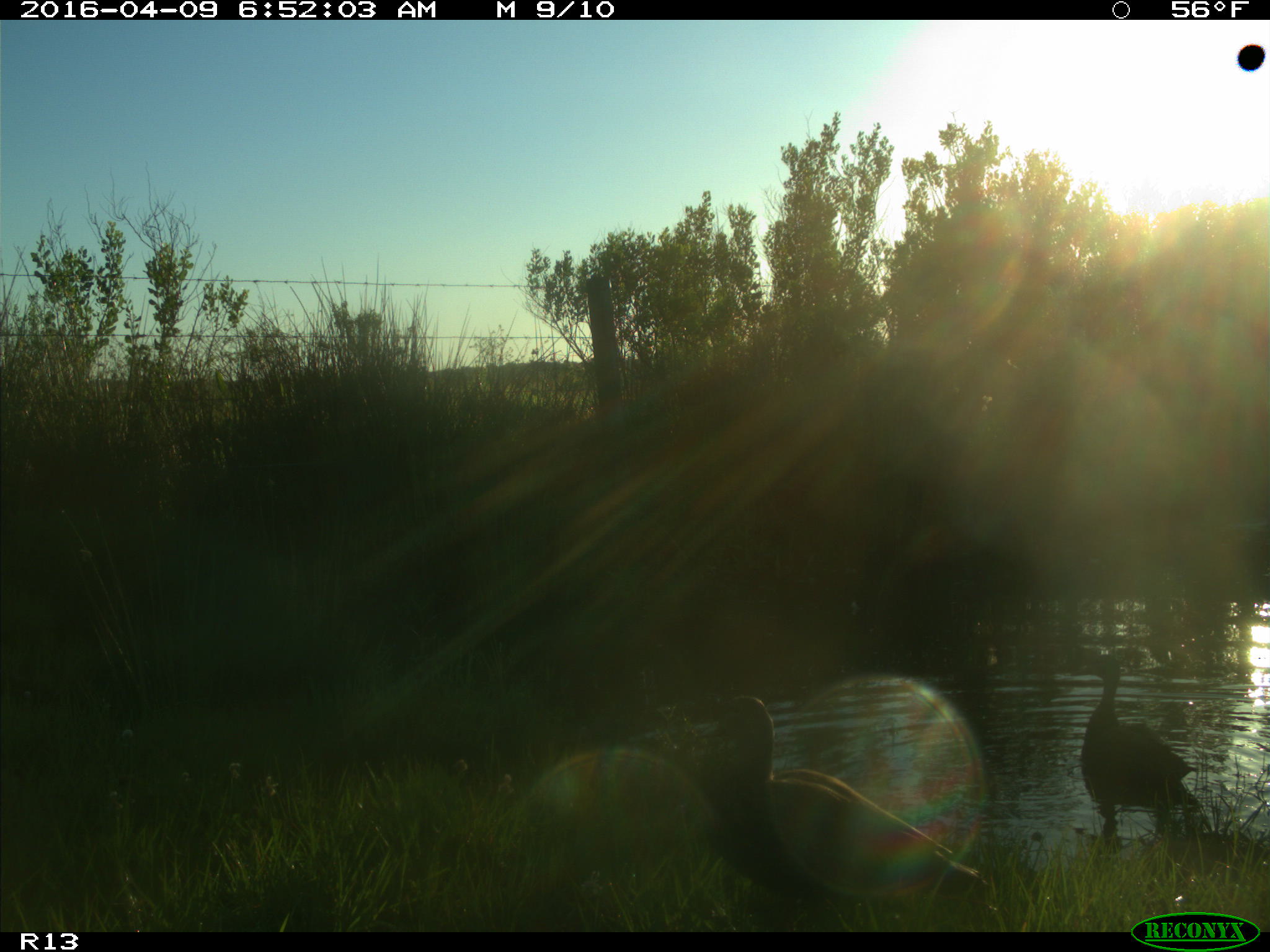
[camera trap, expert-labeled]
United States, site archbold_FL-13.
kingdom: Animalia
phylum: Chordata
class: Aves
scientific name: Aves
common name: birds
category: unidentified bird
Unidentified bird (birds) (Aves).